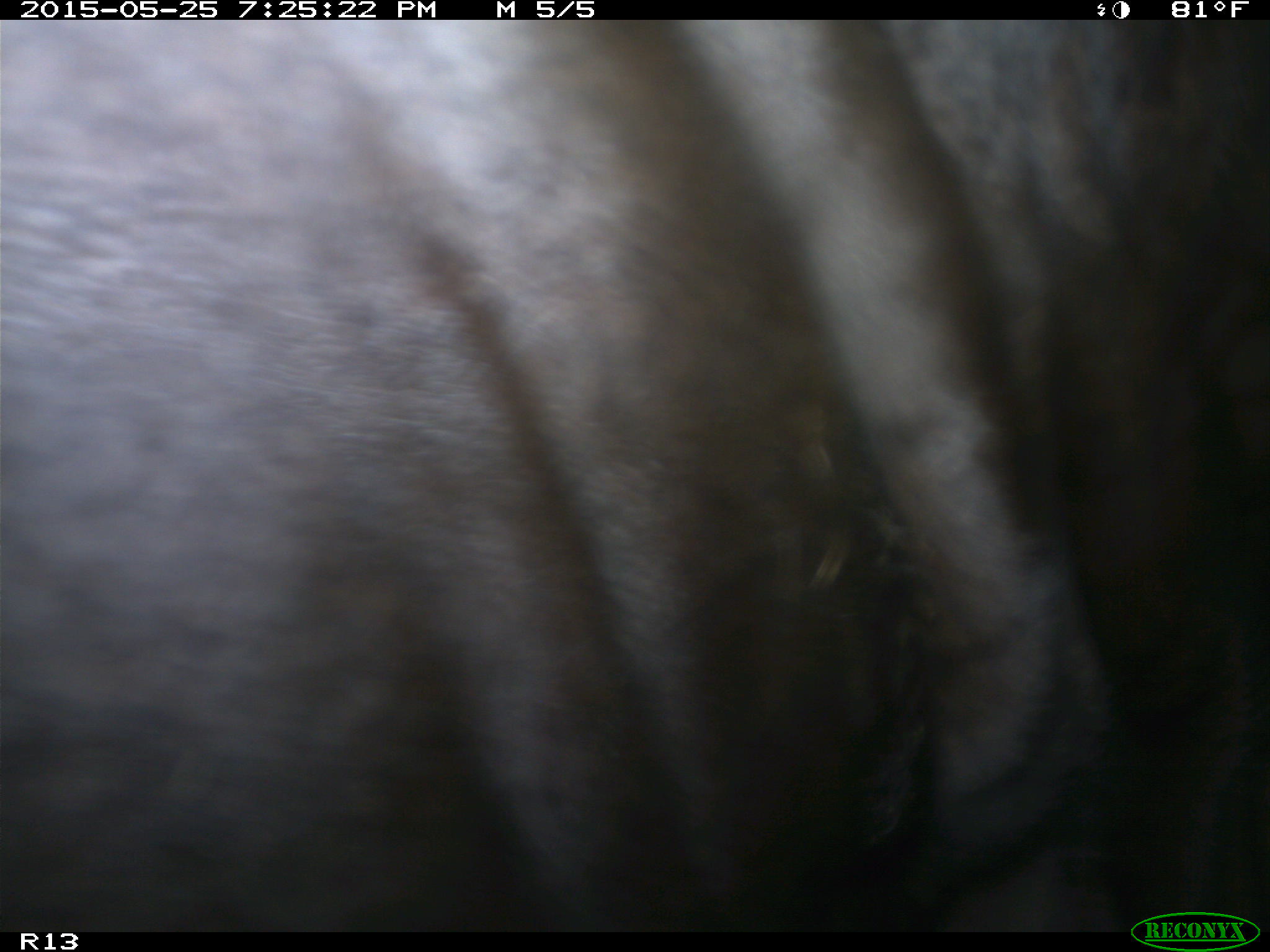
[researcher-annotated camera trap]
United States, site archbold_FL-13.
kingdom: Animalia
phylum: Chordata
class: Mammalia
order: Artiodactyla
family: Bovidae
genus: Bos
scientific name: Bos taurus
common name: domestic cow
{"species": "Bos taurus (domestic cow)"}